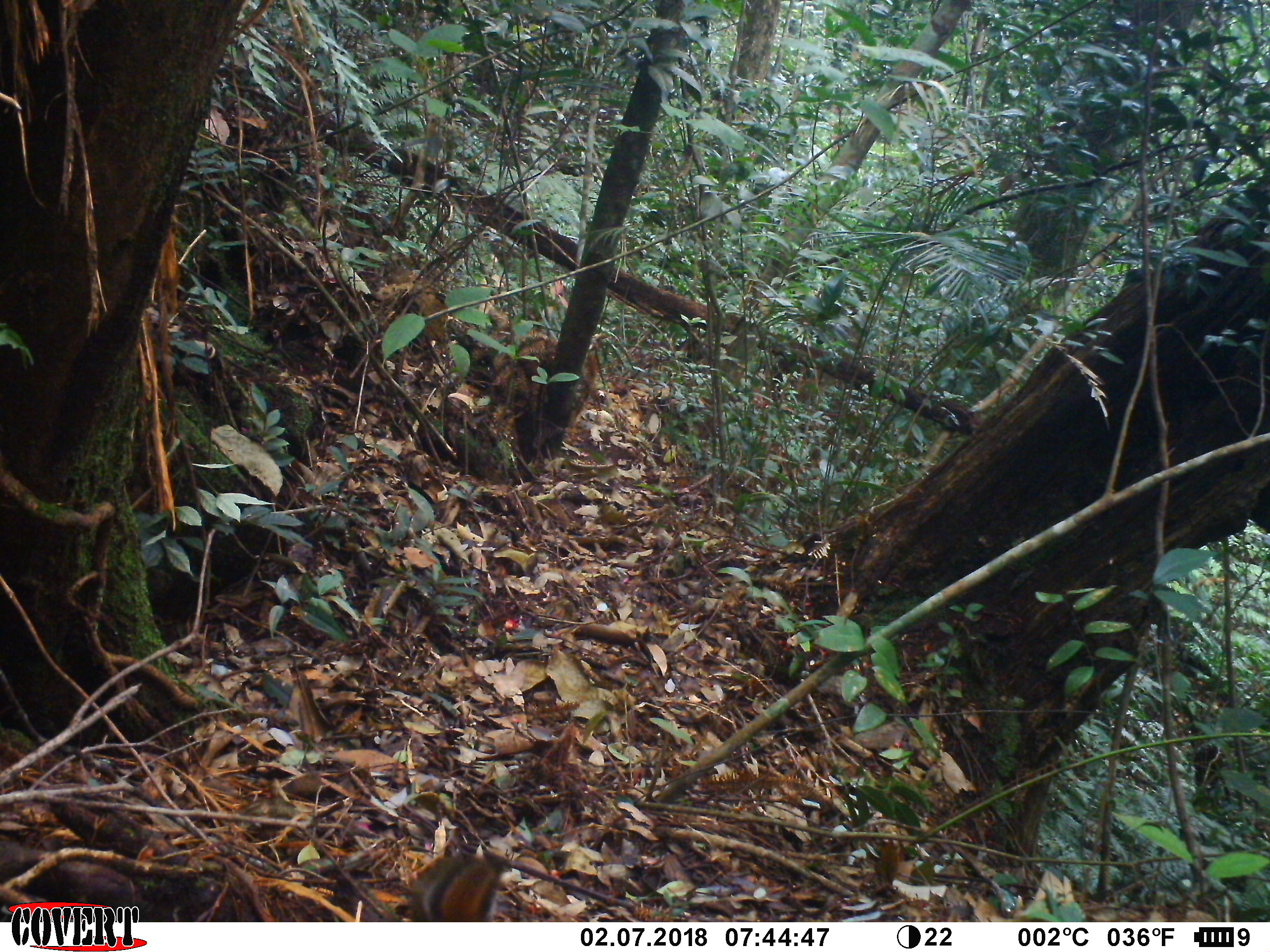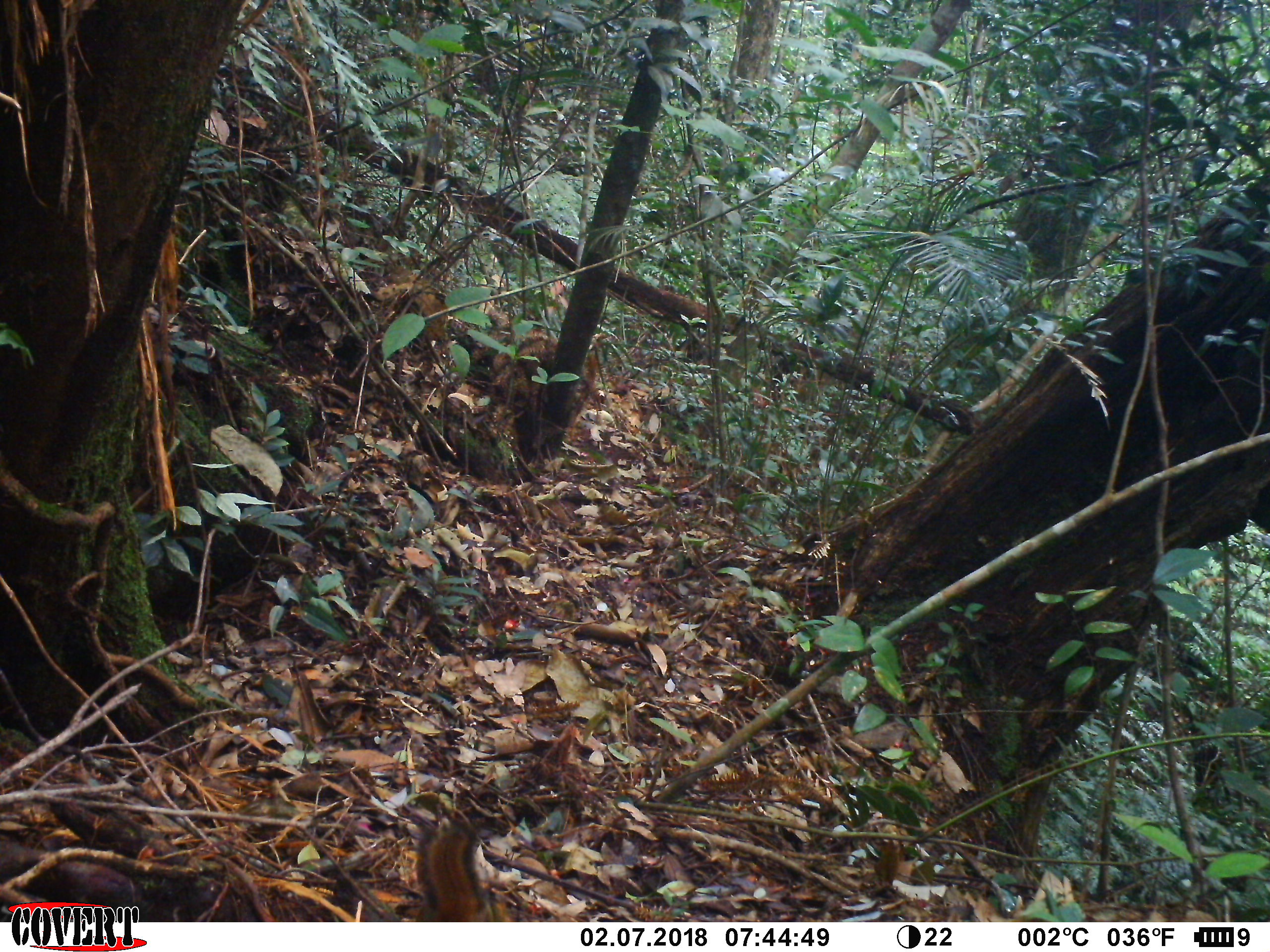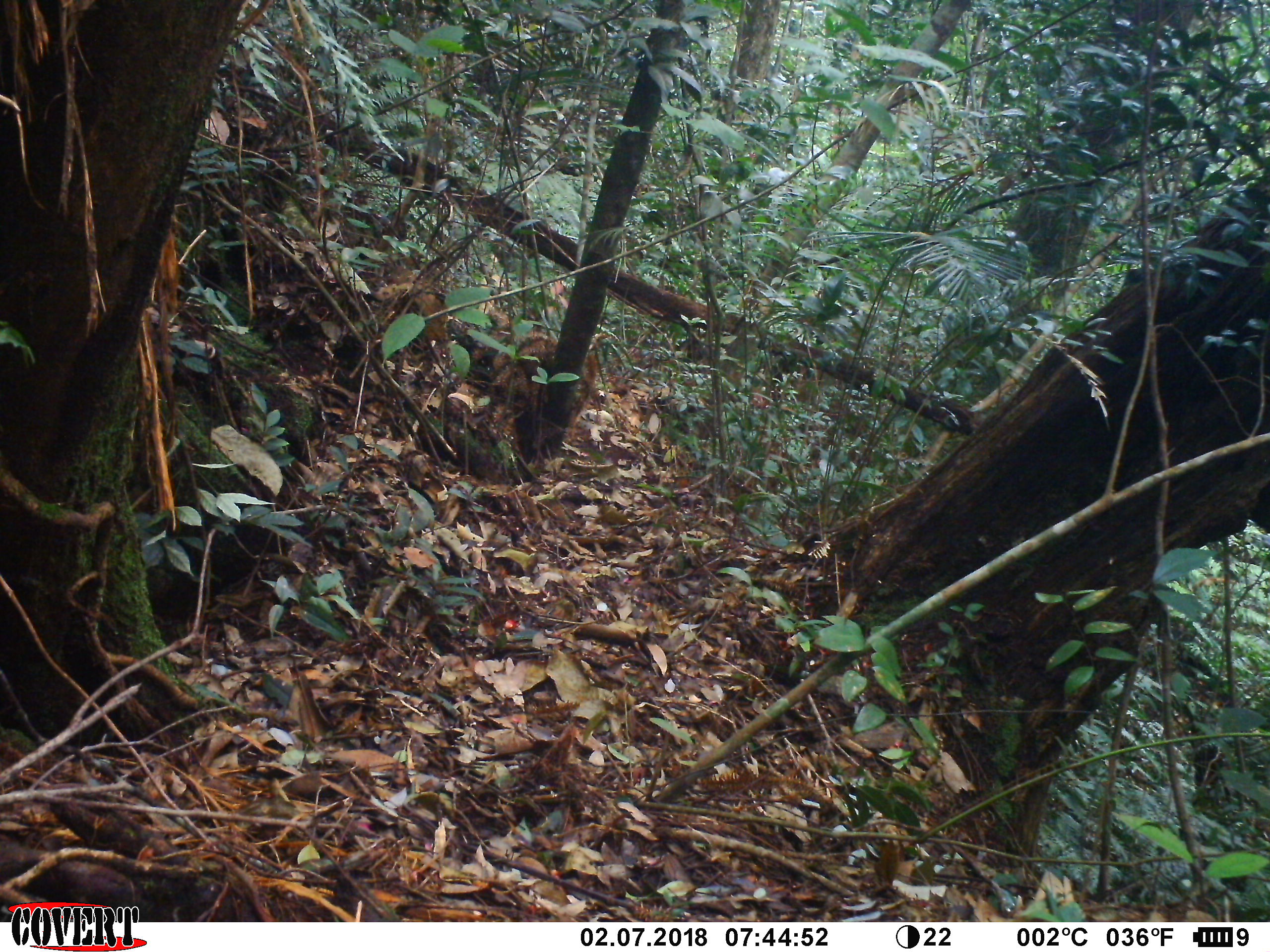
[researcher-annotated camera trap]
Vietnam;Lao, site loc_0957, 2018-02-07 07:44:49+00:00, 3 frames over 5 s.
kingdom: Animalia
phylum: Chordata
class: Mammalia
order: Rodentia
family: Sciuridae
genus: Dremomys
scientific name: Dremomys rufigenis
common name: red-cheeked squirrel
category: red cheeked squirrel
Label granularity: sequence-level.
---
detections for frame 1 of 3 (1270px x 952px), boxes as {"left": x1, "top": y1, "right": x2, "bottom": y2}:
red cheeked squirrel: {"left": 406, "top": 851, "right": 504, "bottom": 922}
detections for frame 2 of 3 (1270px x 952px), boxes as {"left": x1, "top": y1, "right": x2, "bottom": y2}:
red cheeked squirrel: {"left": 415, "top": 820, "right": 490, "bottom": 920}